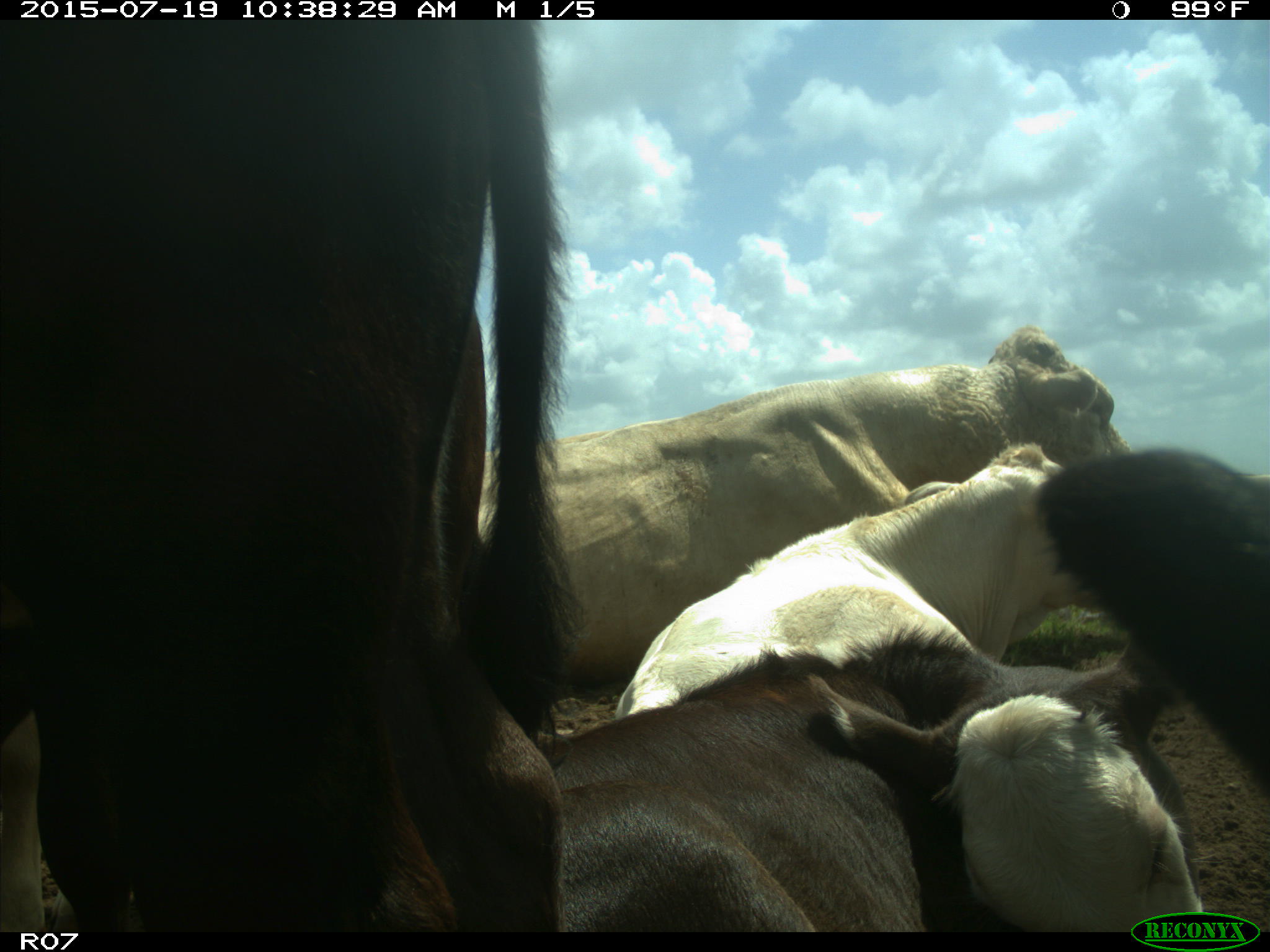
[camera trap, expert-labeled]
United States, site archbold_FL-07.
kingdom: Animalia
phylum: Chordata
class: Mammalia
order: Artiodactyla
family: Bovidae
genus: Bos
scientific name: Bos taurus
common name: domestic cow